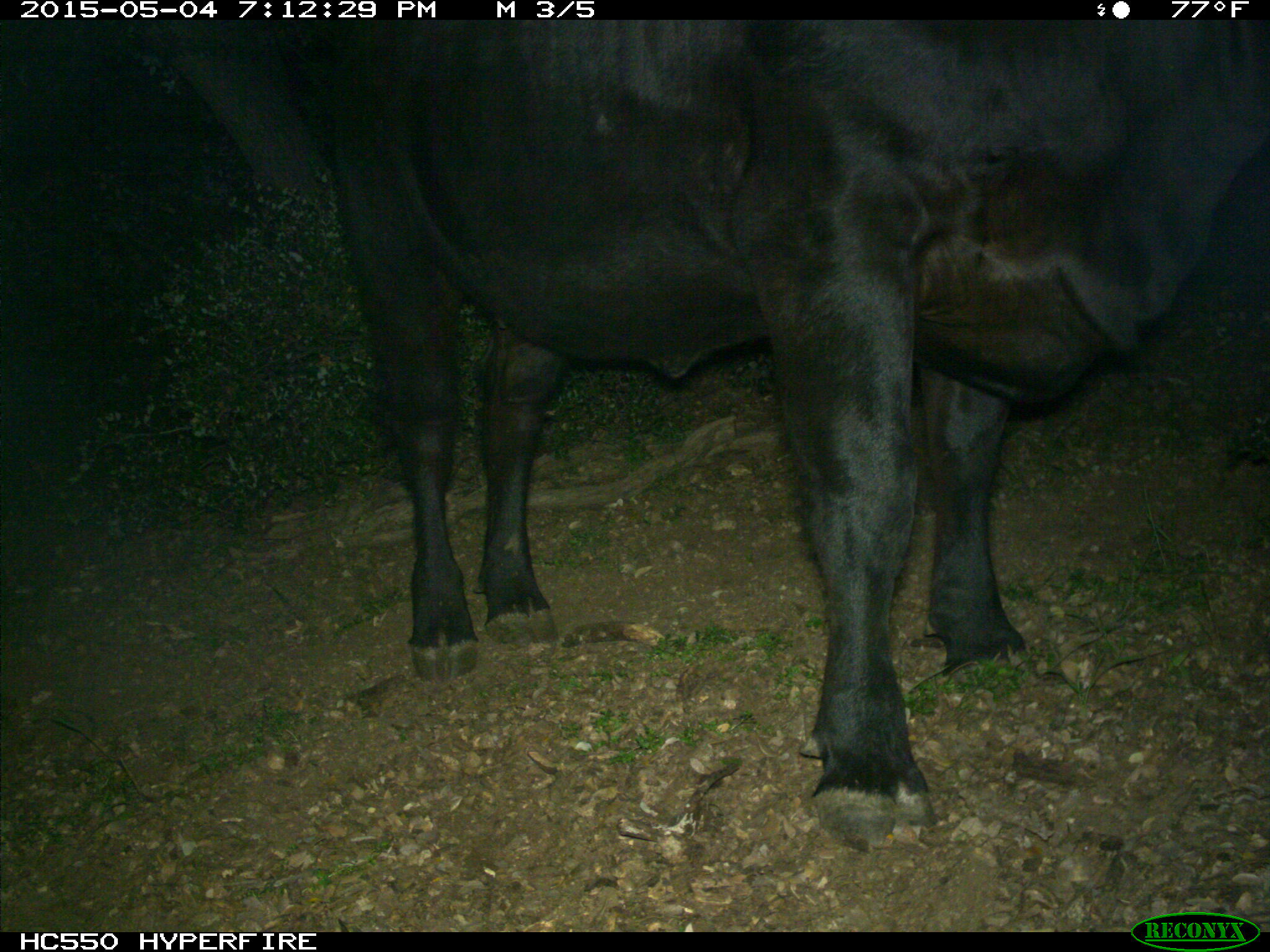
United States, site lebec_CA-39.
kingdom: Animalia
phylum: Chordata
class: Mammalia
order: Artiodactyla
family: Bovidae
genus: Bos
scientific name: Bos taurus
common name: domestic cow